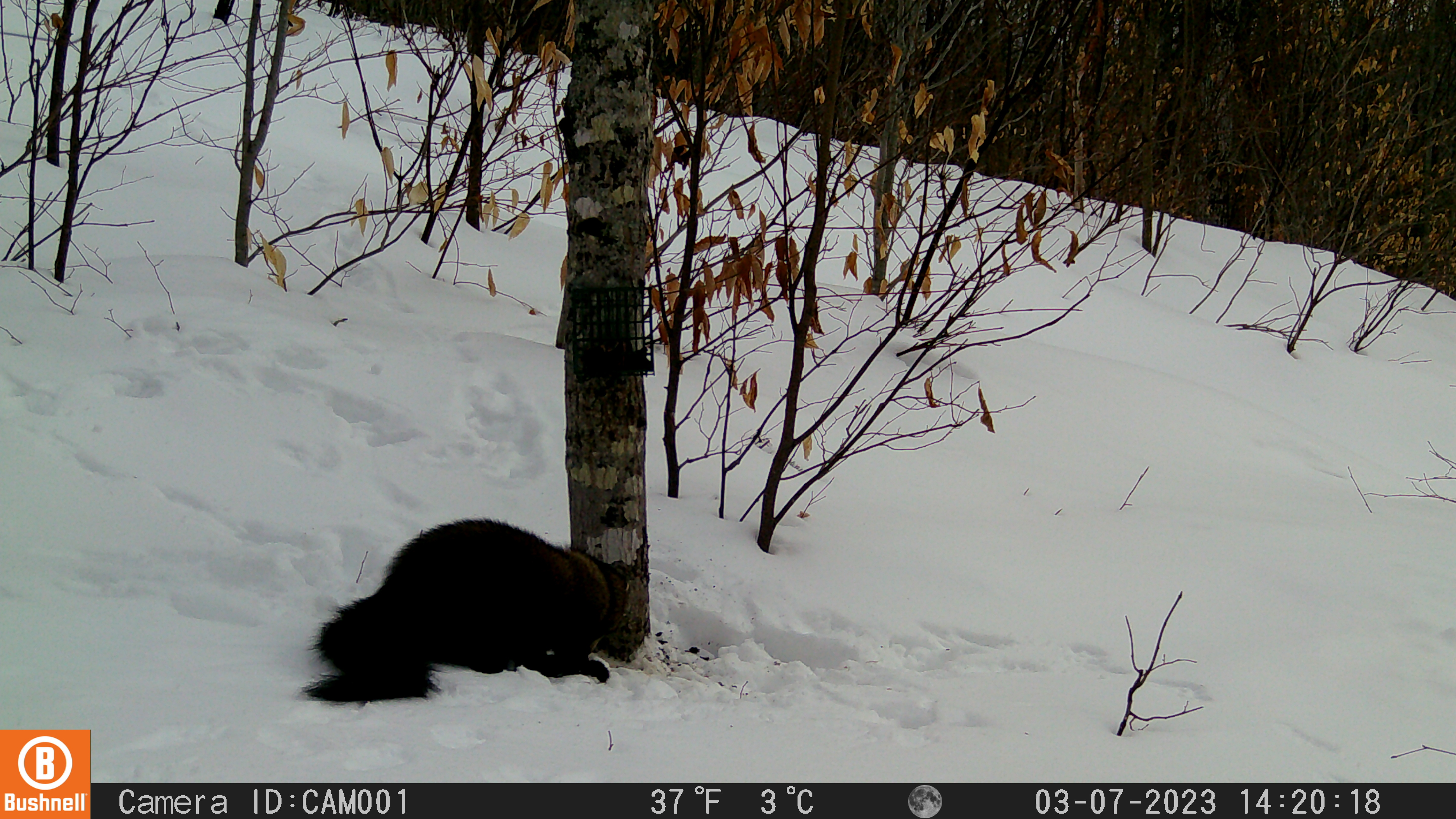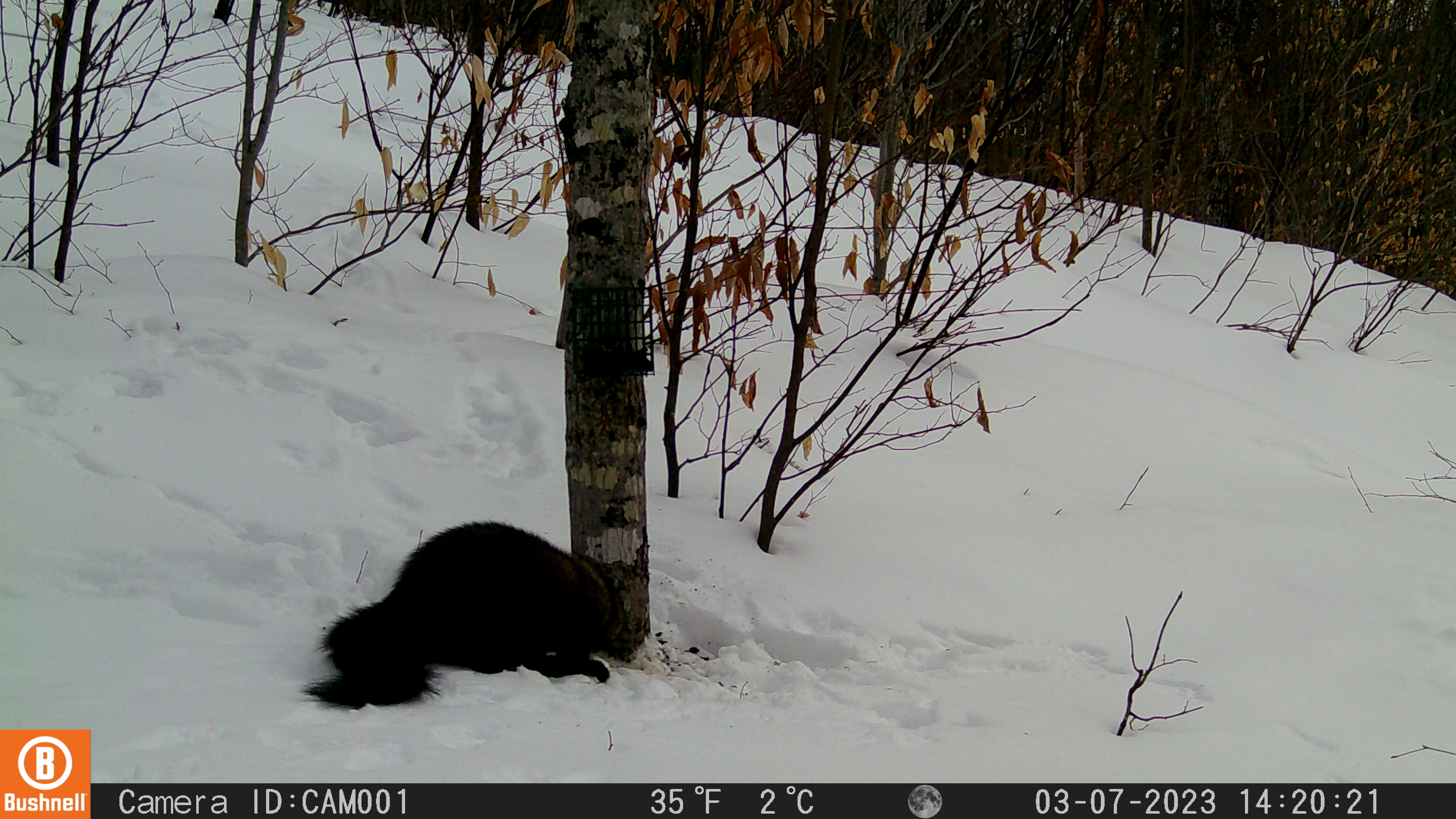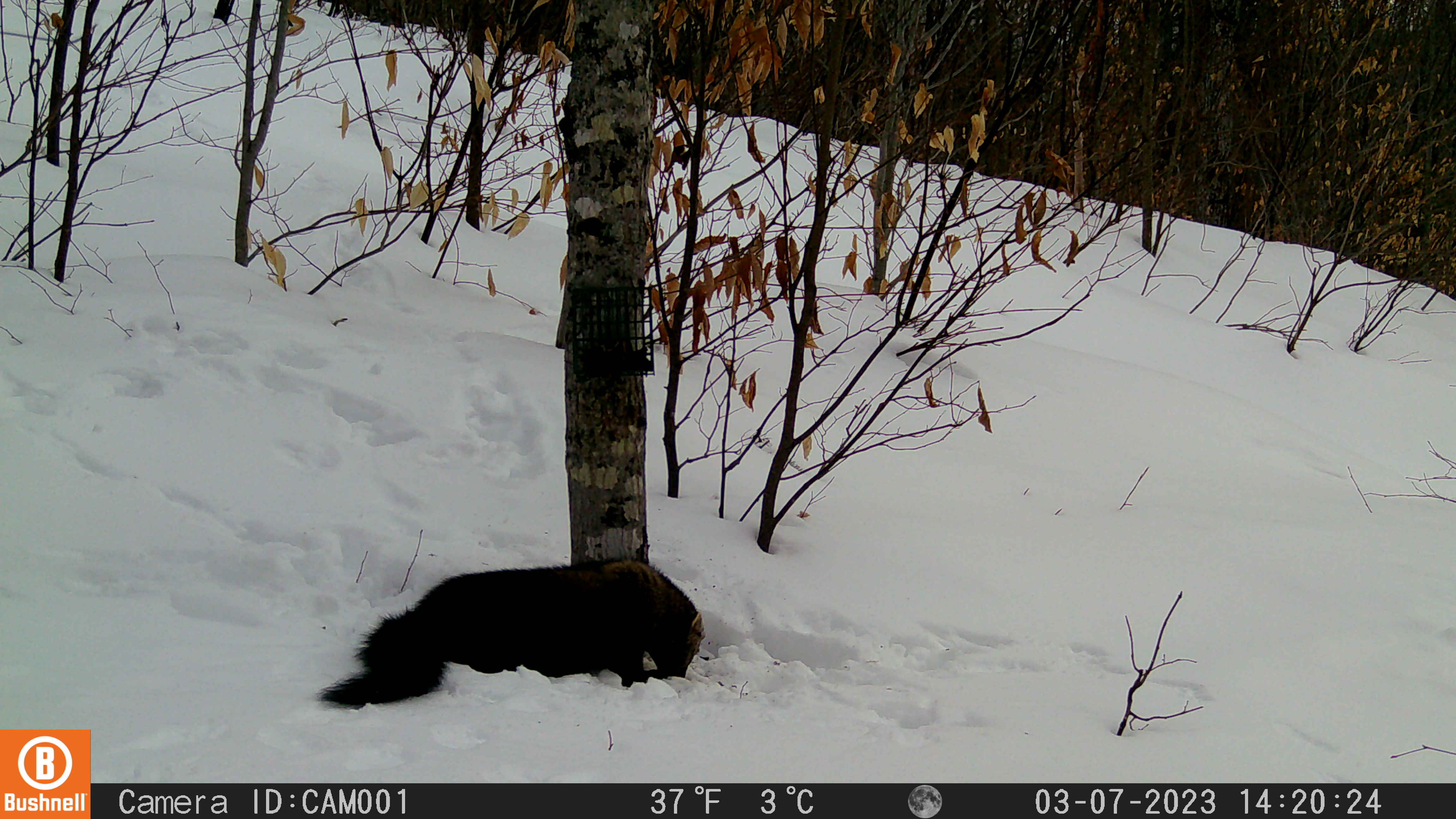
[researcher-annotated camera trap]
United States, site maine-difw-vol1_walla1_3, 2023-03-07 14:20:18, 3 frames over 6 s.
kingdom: Animalia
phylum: Chordata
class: Mammalia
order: Carnivora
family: Mustelidae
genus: Pekania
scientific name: Pekania pennanti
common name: fisher